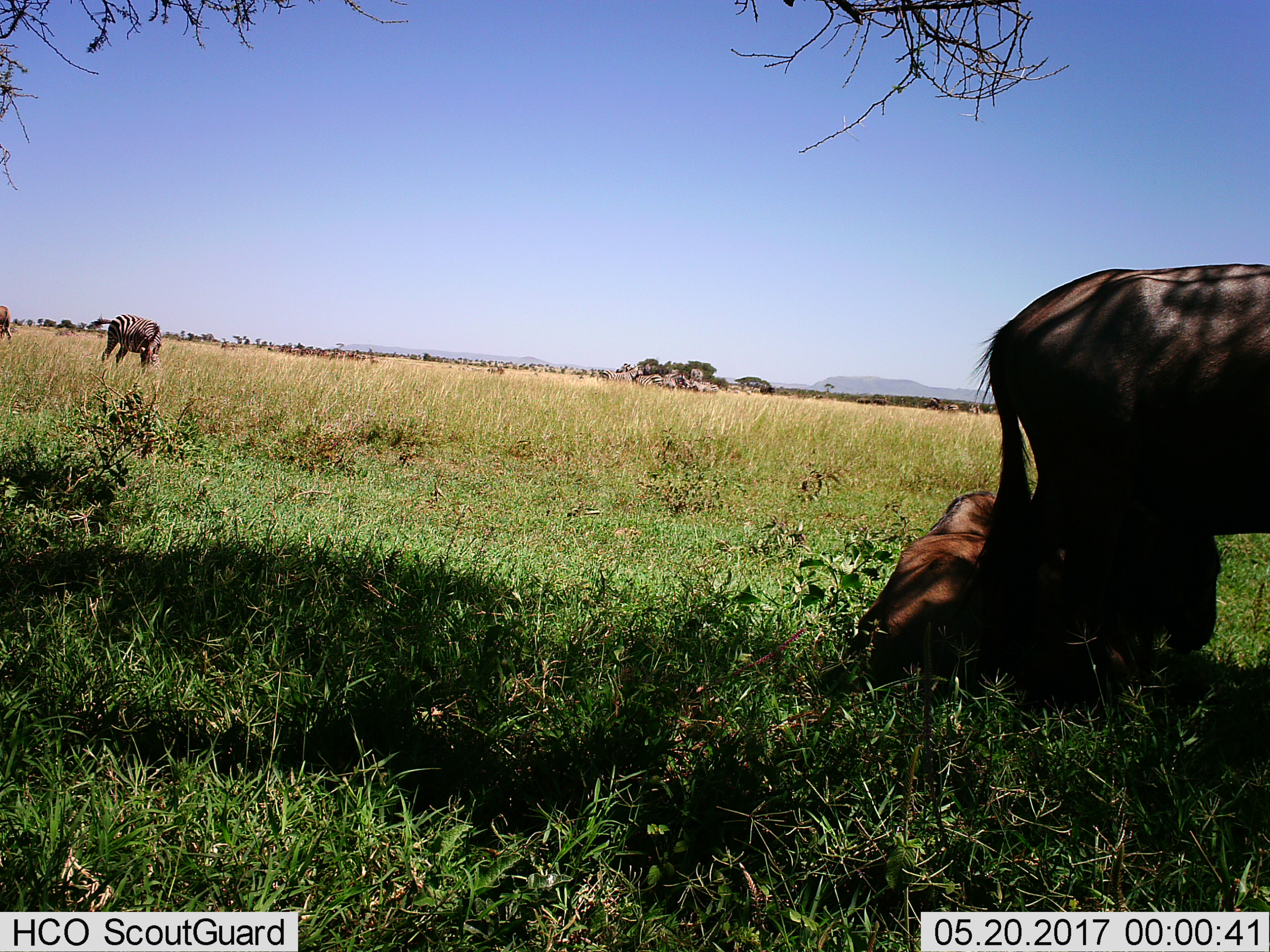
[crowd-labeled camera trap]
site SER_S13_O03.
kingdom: Animalia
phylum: Chordata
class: Mammalia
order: Artiodactyla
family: Bovidae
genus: Connochaetes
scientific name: Connochaetes taurinus taurinus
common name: blue wildebeest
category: wildebeestblue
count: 2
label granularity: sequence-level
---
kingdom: Animalia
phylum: Chordata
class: Mammalia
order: Perissodactyla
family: Equidae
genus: Equus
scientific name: Equus quagga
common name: plains zebra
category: zebraplains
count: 9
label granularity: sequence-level